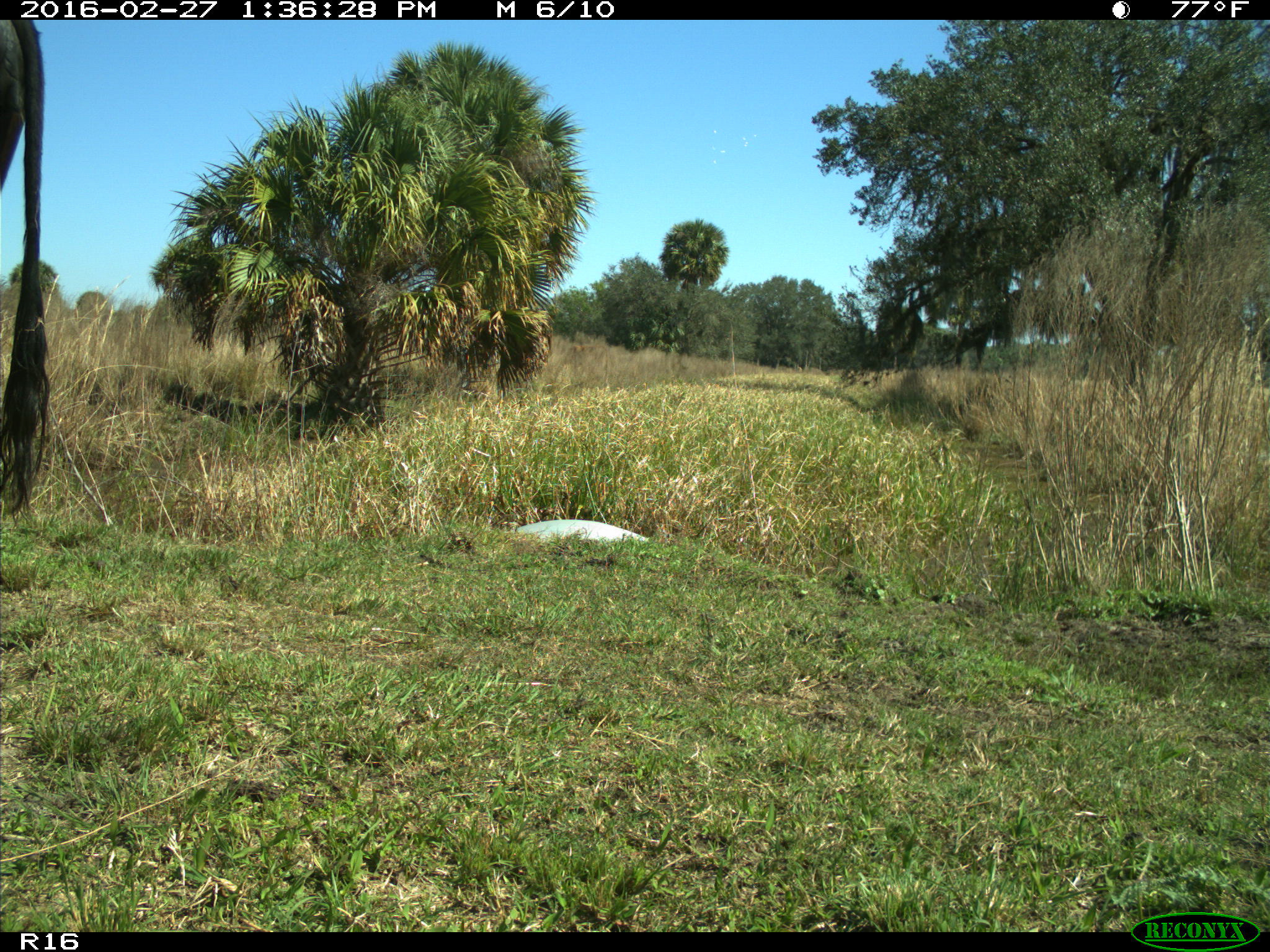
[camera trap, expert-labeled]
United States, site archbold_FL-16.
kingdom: Animalia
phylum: Chordata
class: Mammalia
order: Artiodactyla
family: Bovidae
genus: Bos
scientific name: Bos taurus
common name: domestic cow